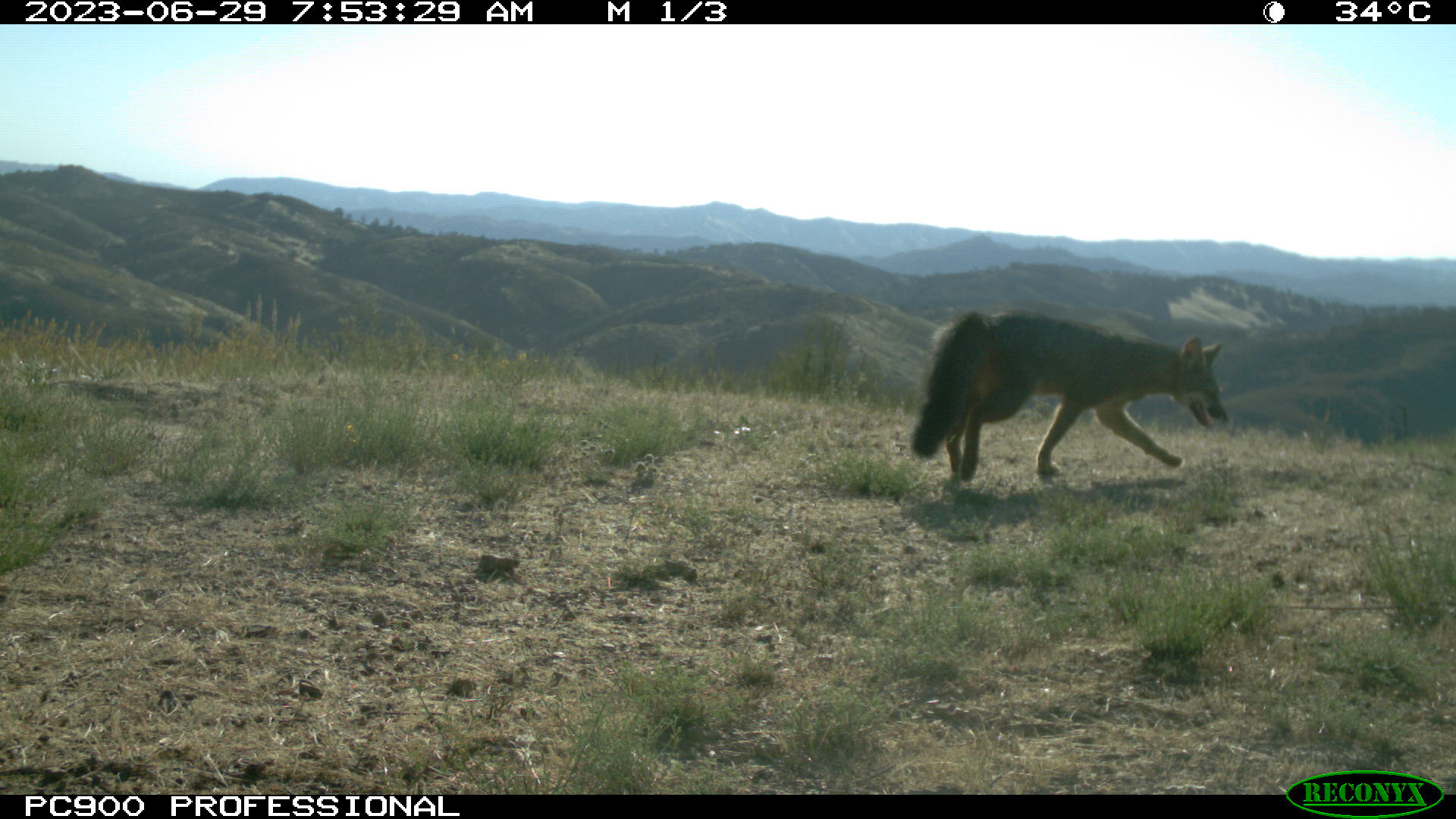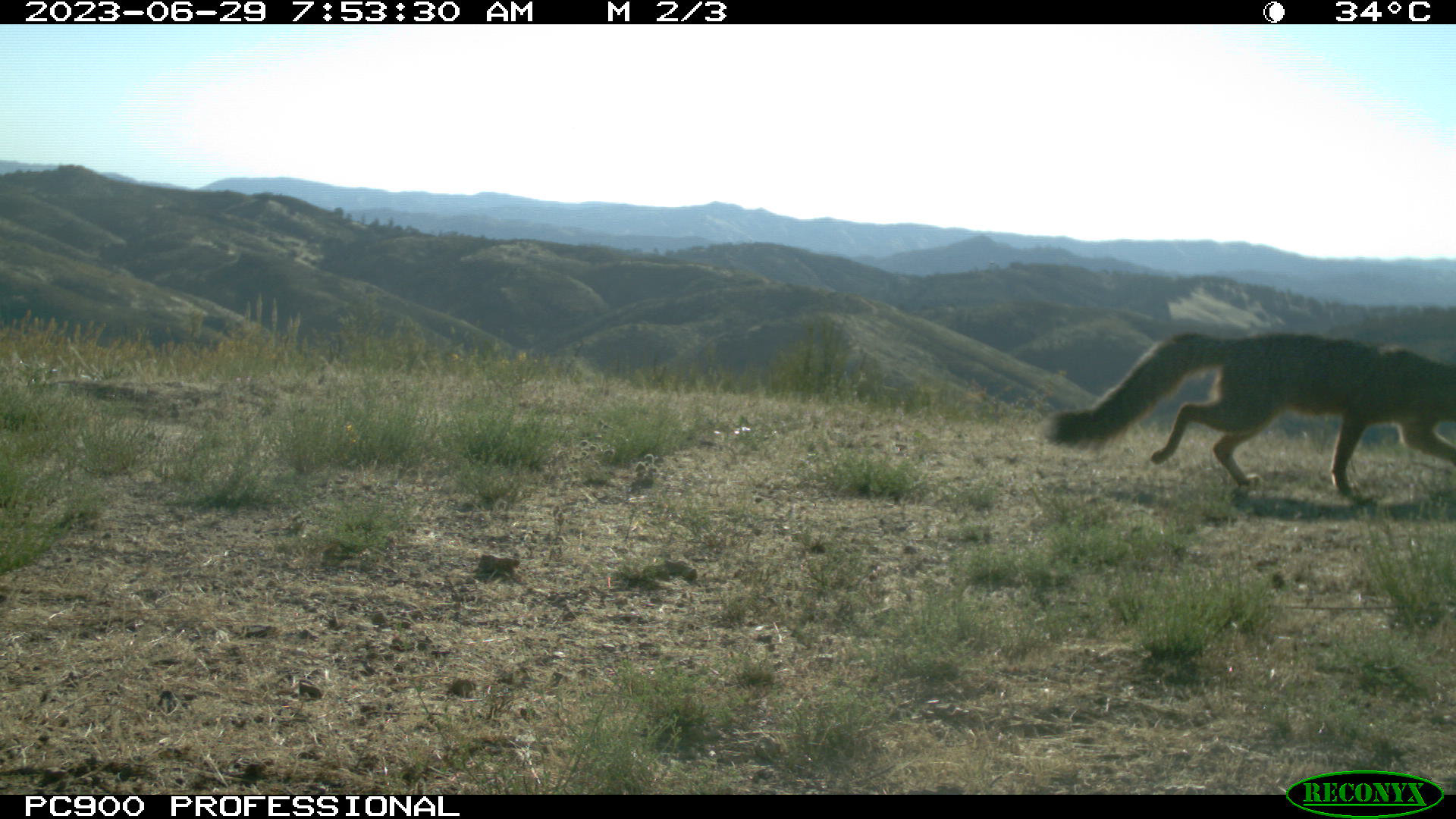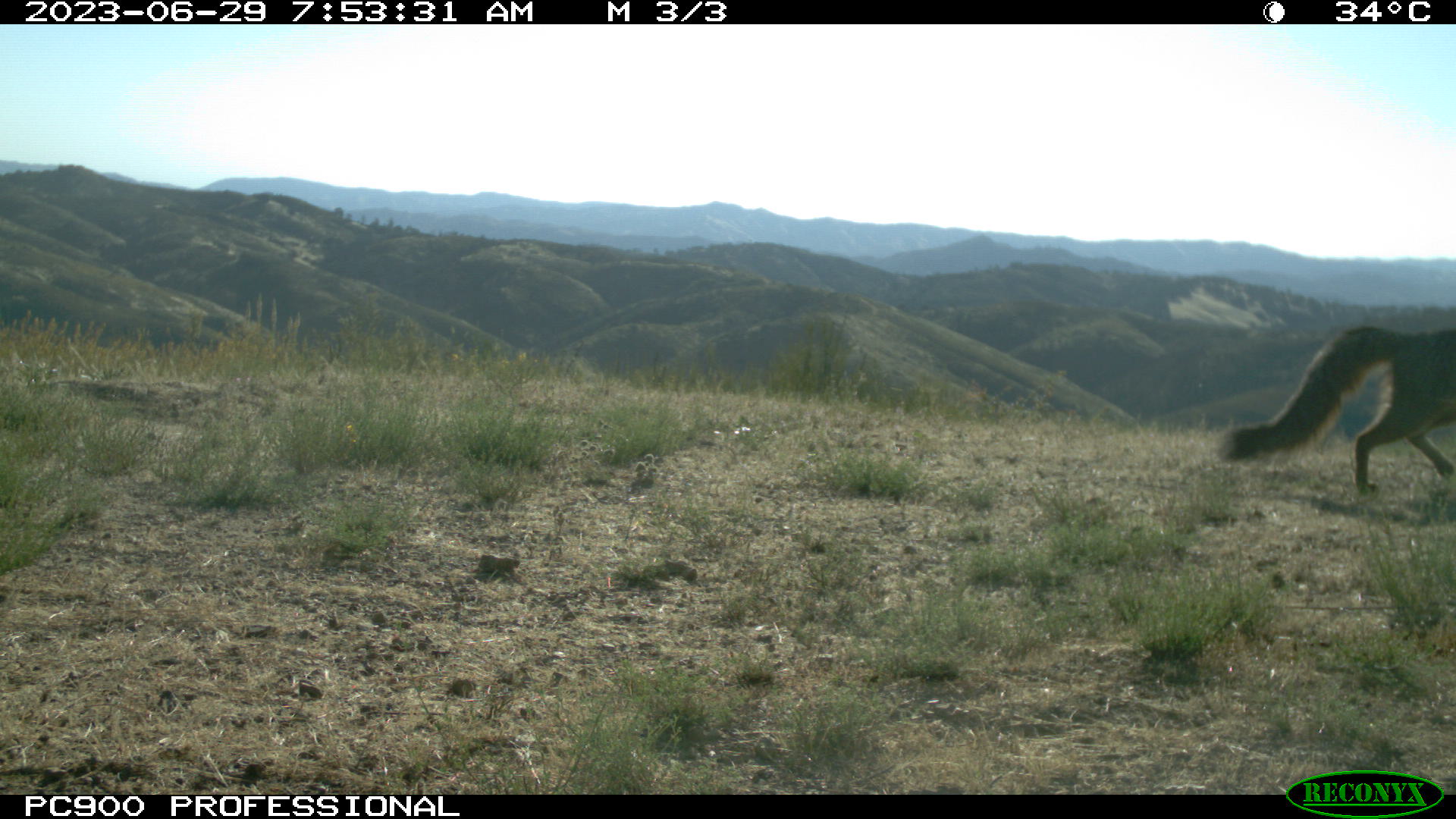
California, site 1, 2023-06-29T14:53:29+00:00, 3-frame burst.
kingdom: Animalia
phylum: Chordata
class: Mammalia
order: Carnivora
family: Canidae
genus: Urocyon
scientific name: Urocyon cinereoargenteus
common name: gray fox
Gray fox (Urocyon cinereoargenteus).